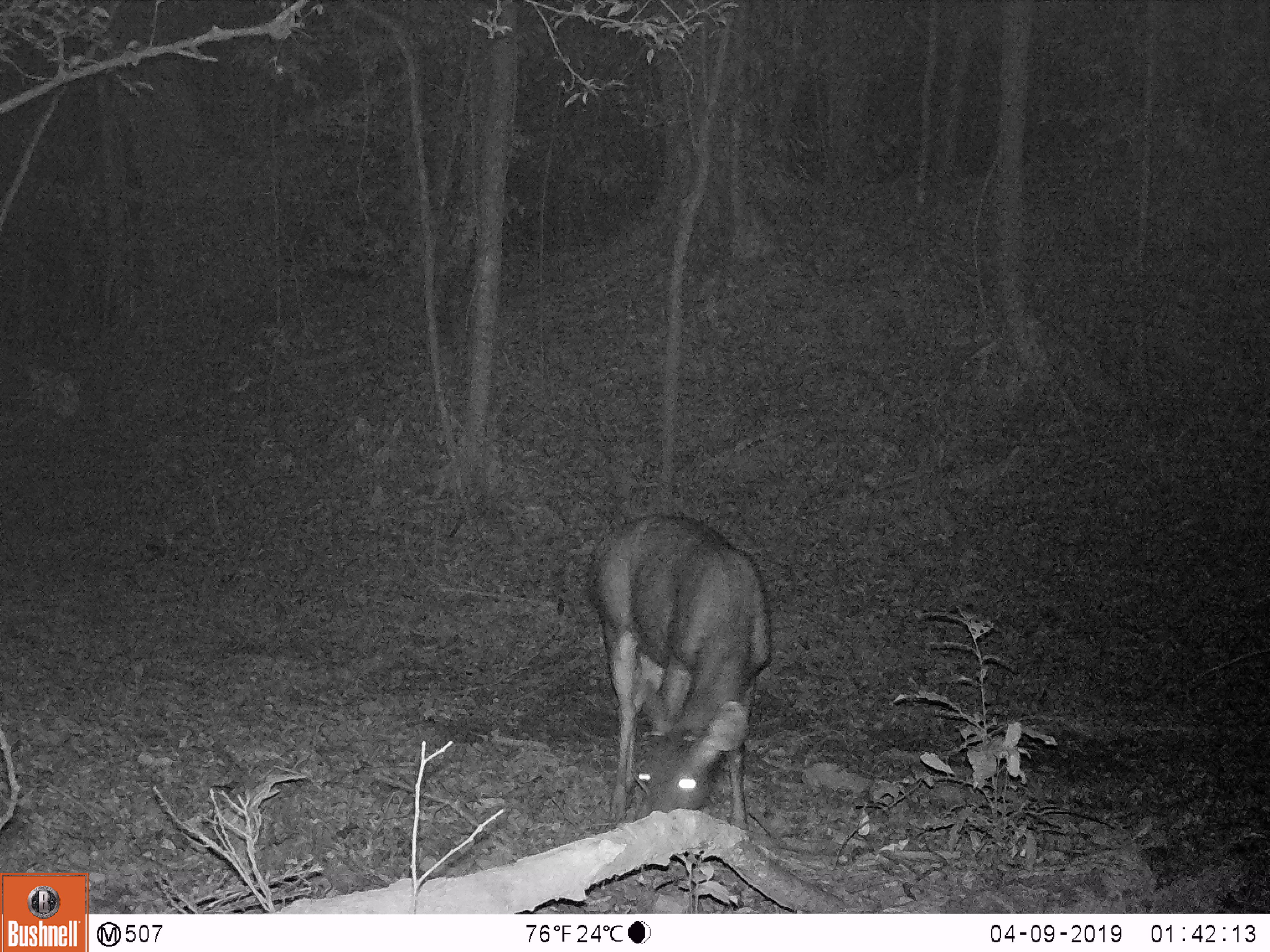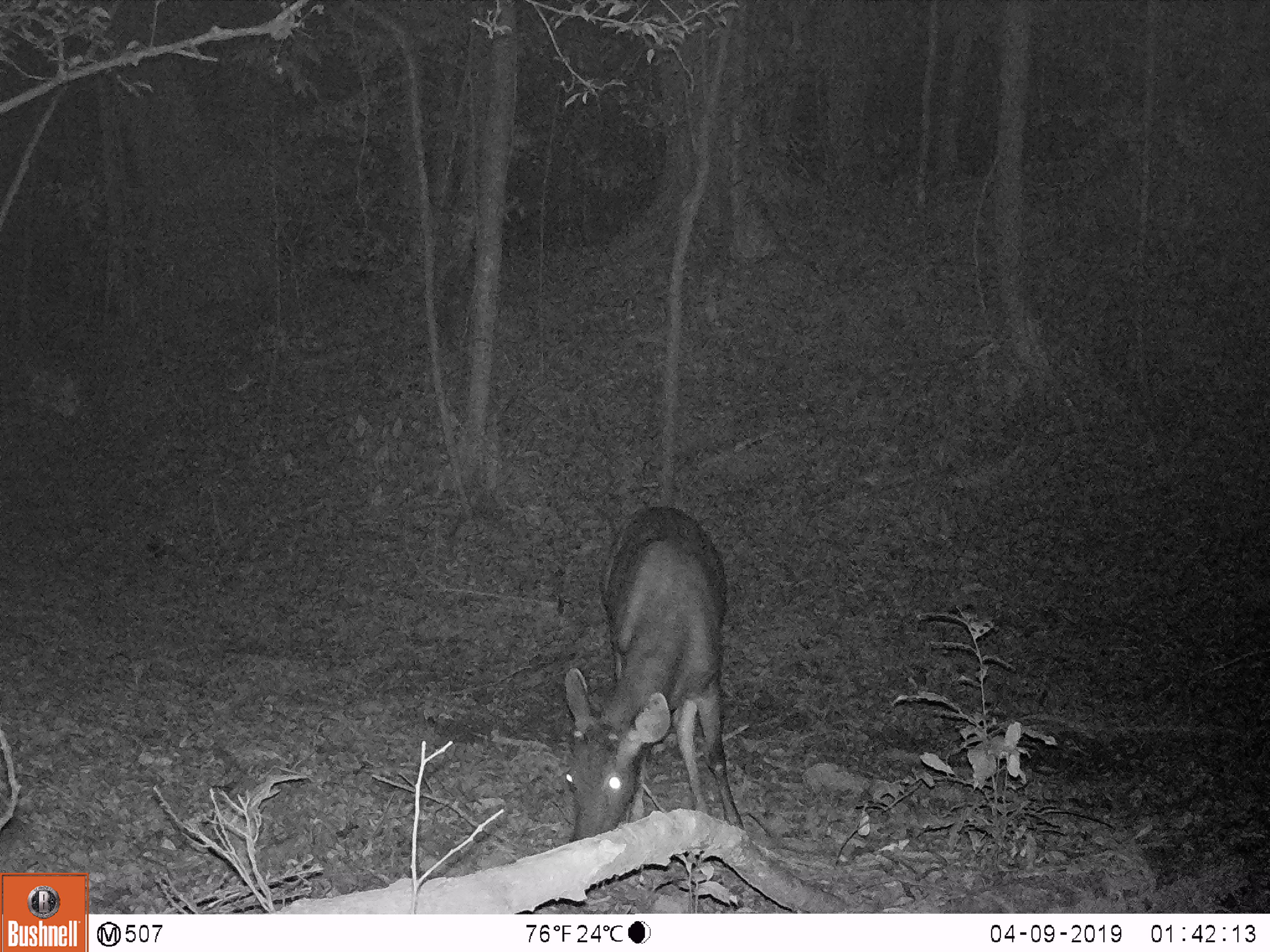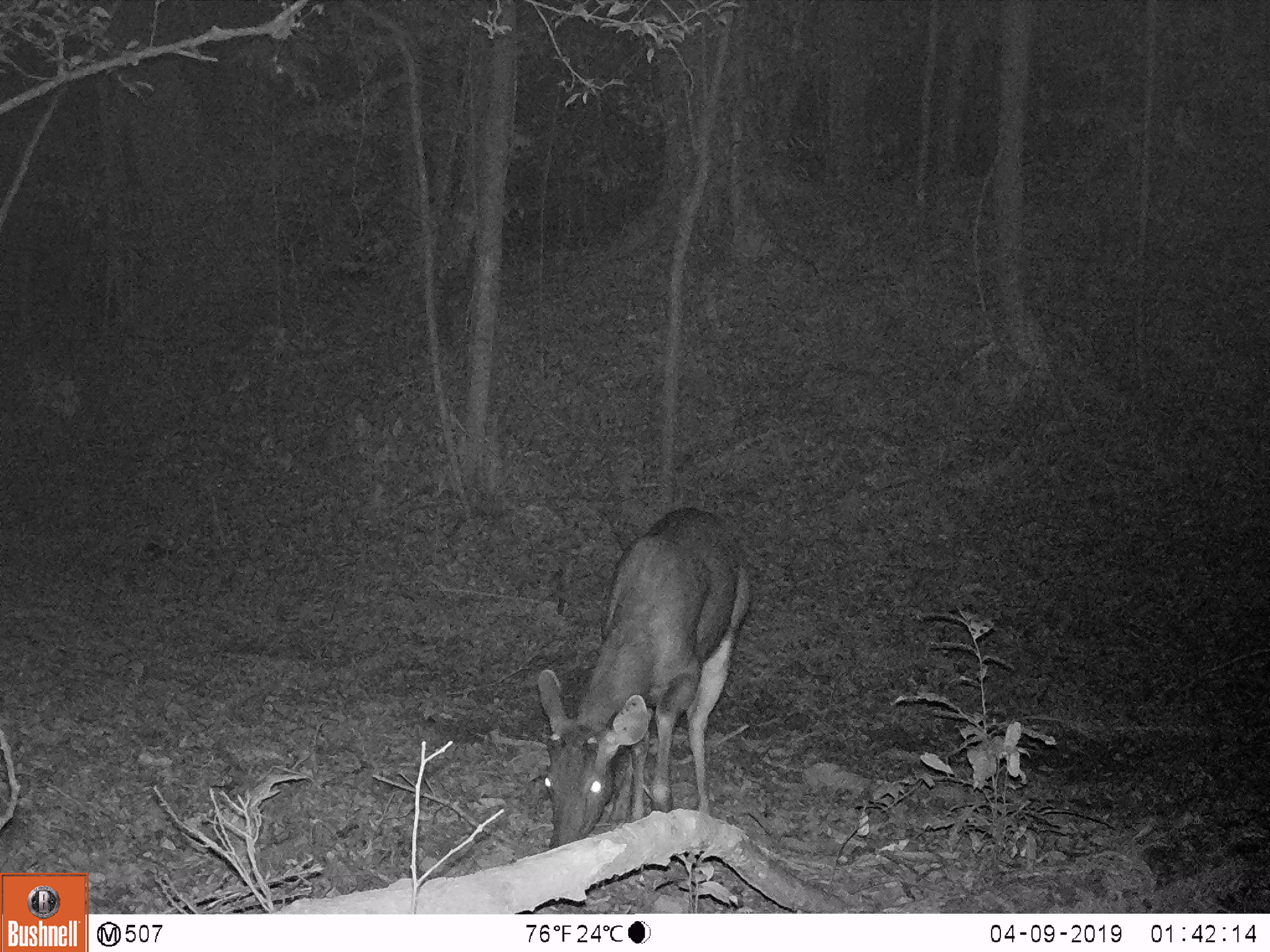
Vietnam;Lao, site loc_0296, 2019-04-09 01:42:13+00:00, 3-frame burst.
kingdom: Animalia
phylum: Chordata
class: Mammalia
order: Artiodactyla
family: Cervidae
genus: Rusa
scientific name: Rusa unicolor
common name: sambar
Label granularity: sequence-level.